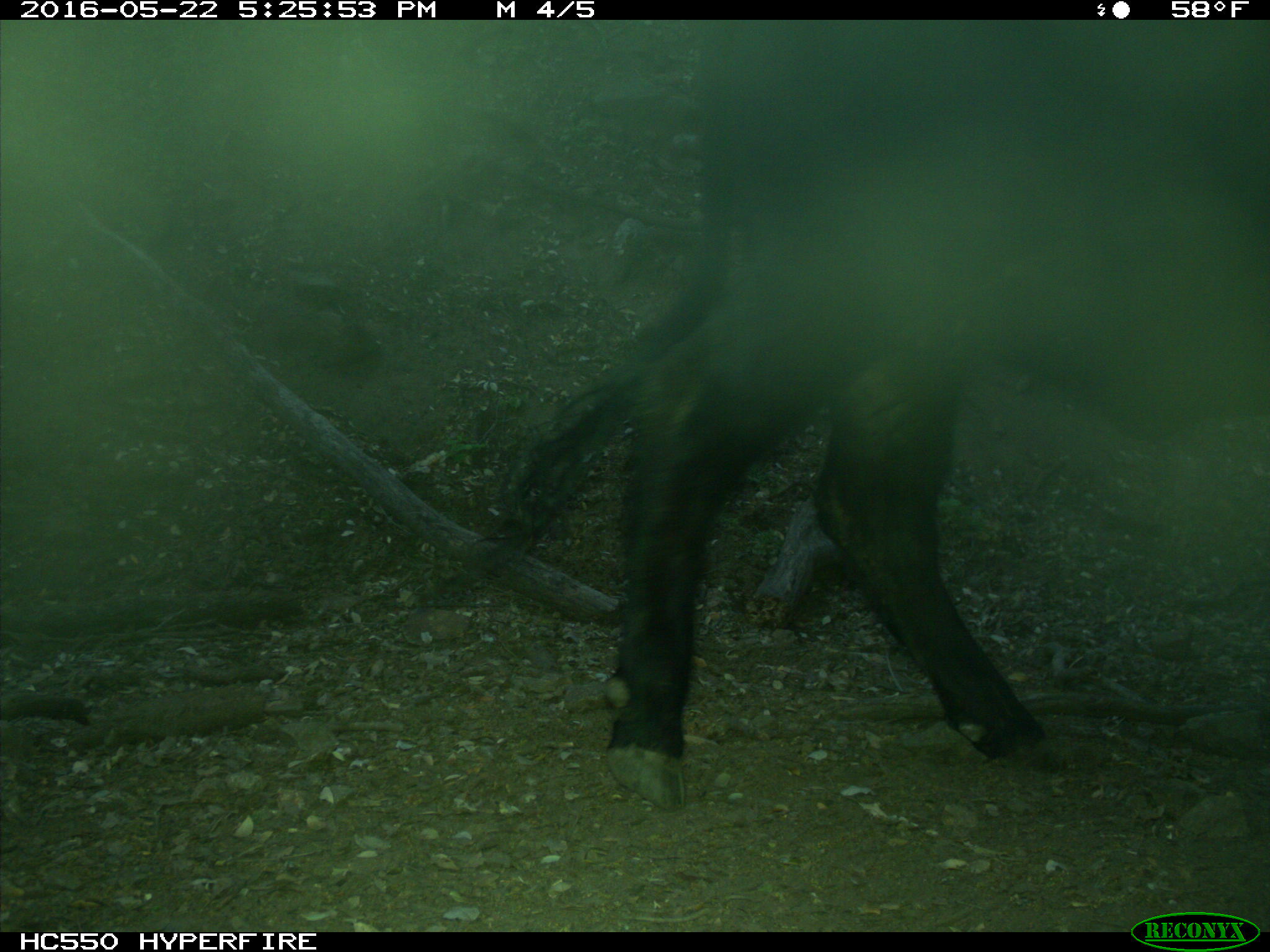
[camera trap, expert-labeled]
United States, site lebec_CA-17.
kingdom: Animalia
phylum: Chordata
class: Mammalia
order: Artiodactyla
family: Bovidae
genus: Bos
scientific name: Bos taurus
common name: domestic cow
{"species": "Bos taurus (domestic cow)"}